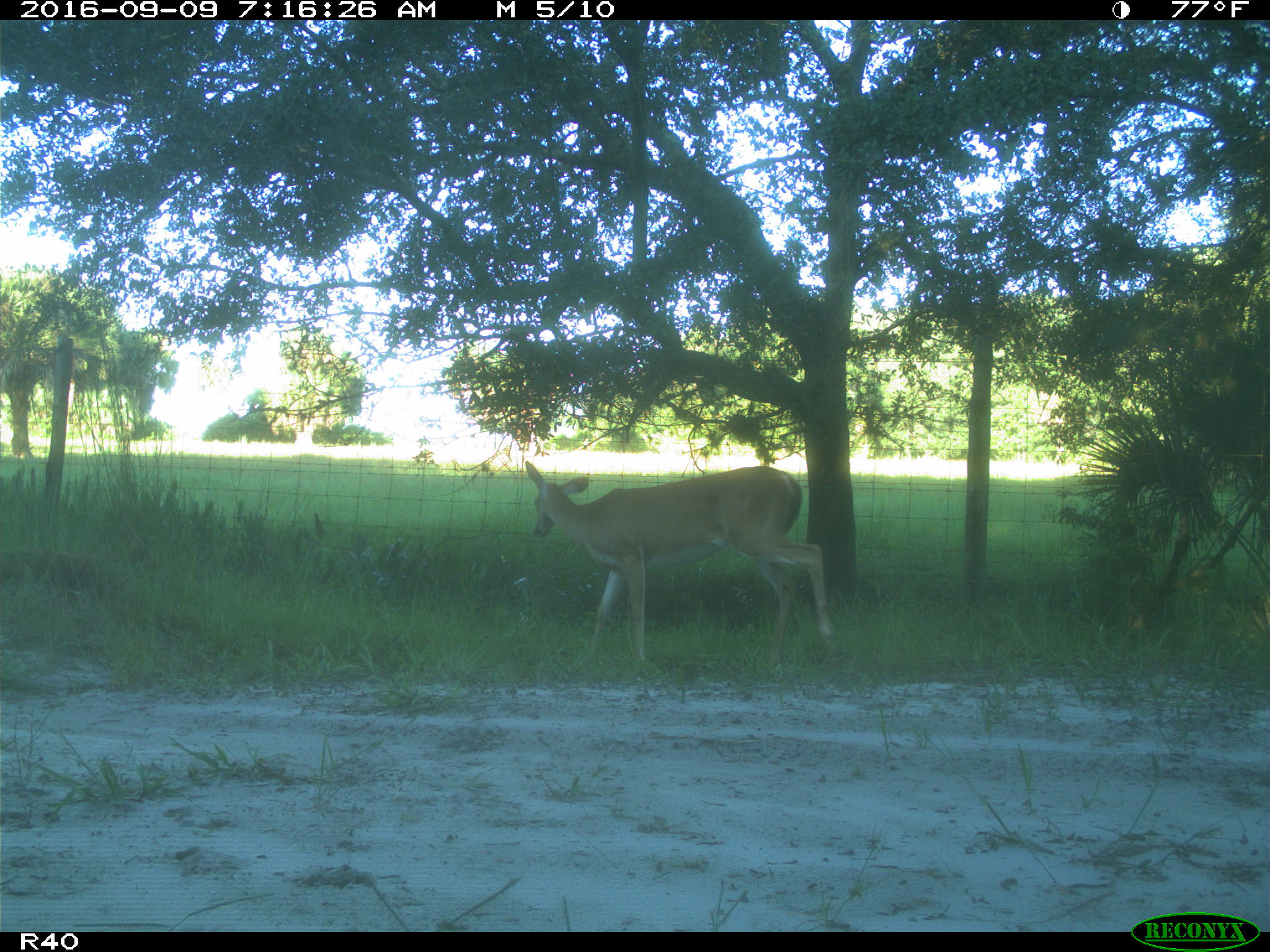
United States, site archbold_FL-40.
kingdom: Animalia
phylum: Chordata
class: Mammalia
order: Artiodactyla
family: Cervidae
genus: Odocoileus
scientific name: Odocoileus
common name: deer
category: unidentified deer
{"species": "unidentified deer (deer) (Odocoileus)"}